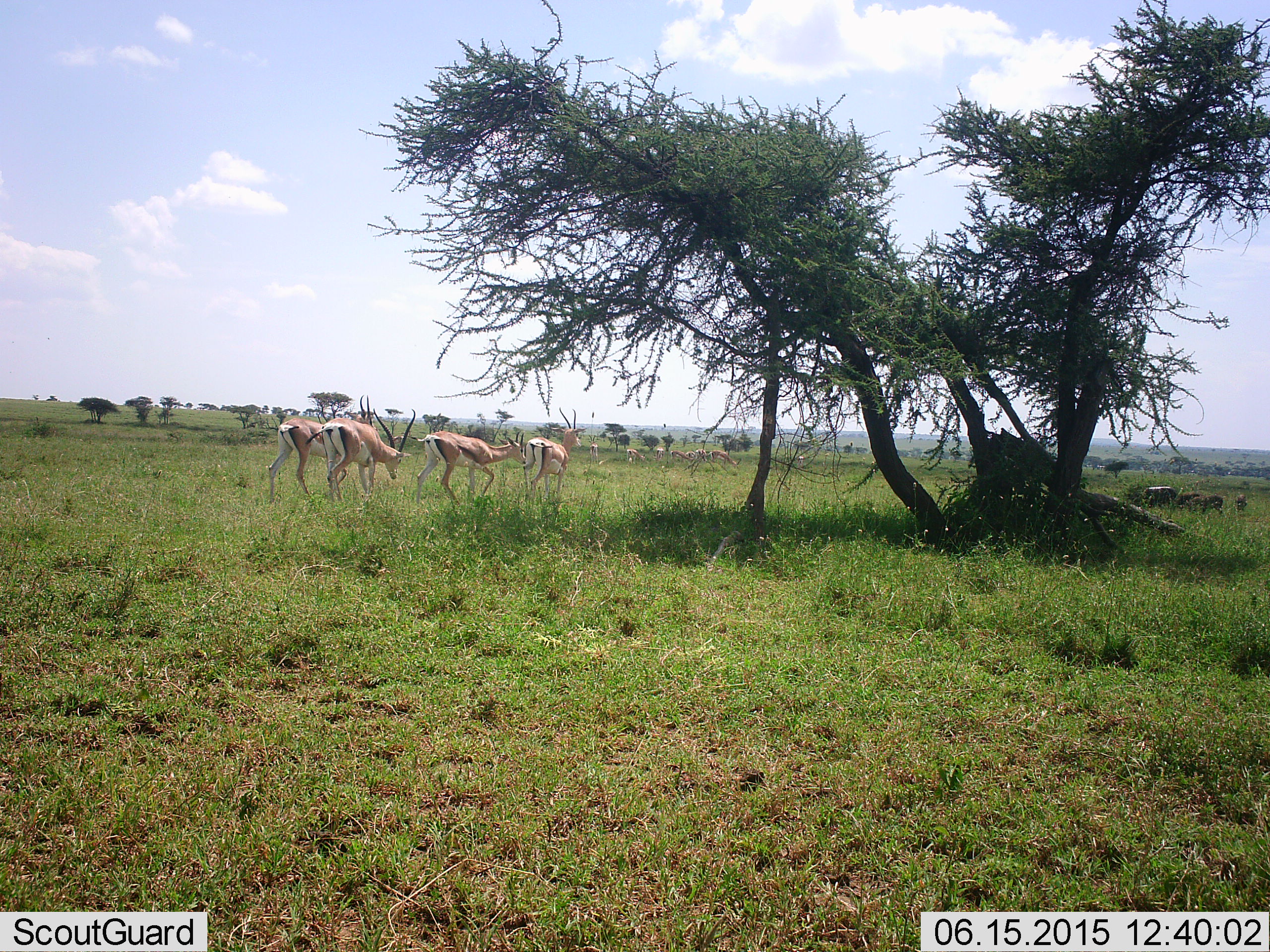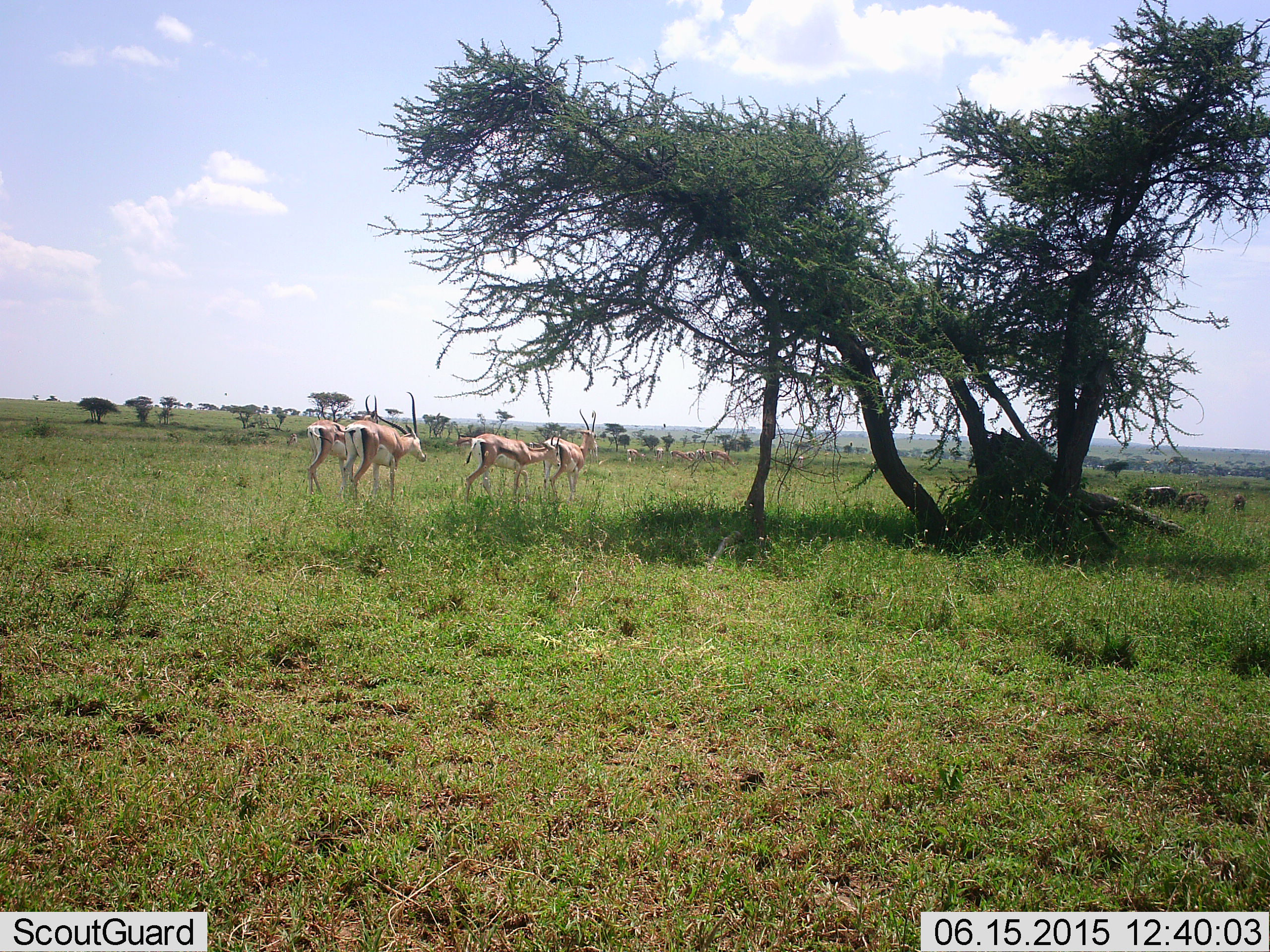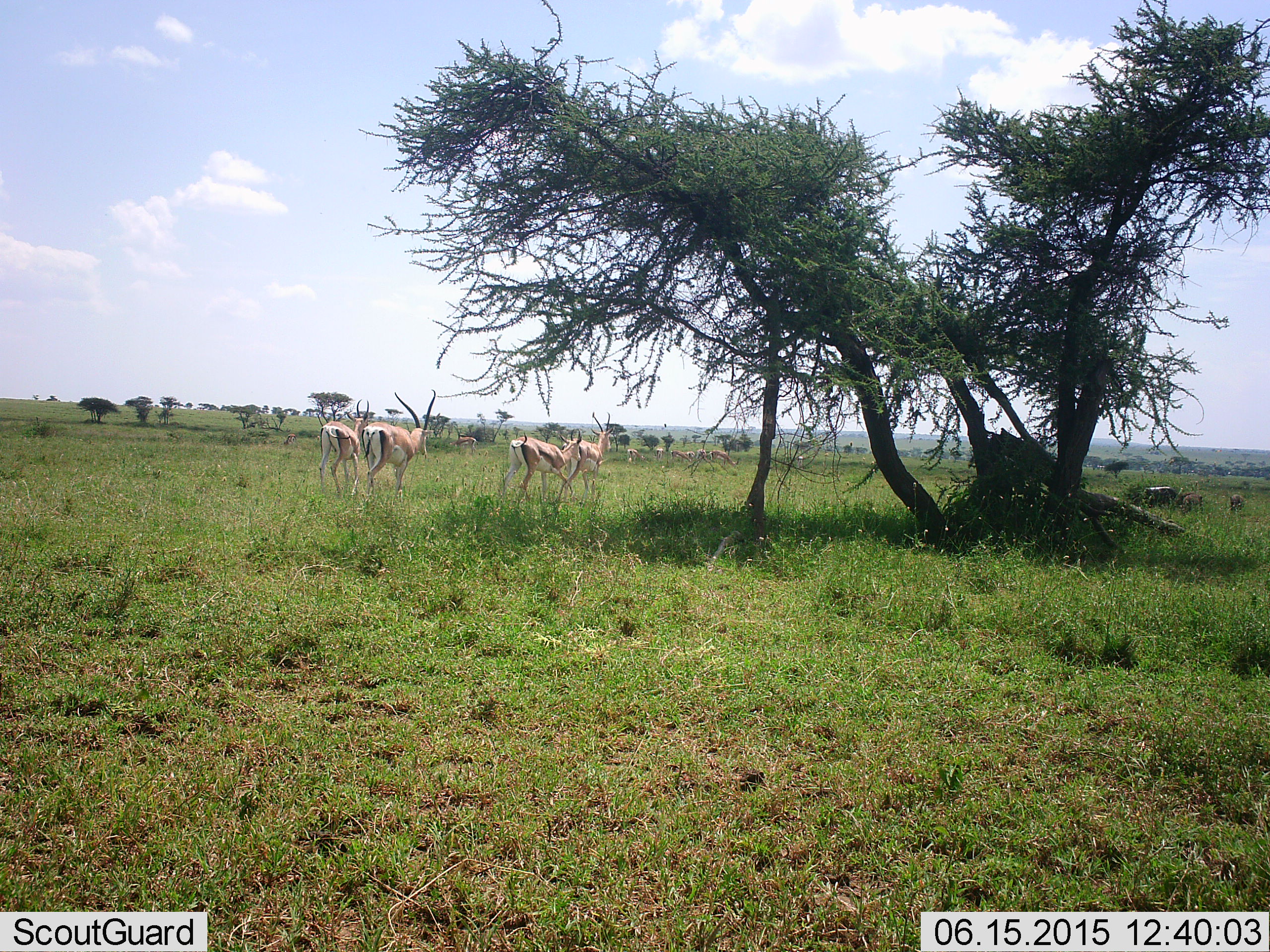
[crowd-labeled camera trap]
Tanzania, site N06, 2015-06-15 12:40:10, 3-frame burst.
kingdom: Animalia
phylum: Chordata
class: Mammalia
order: Artiodactyla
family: Bovidae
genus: Nanger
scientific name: Nanger granti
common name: grant's gazelle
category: gazellegrants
Gazellegrants (grant's gazelle) (Nanger granti), count 4. Behavior (volunteer vote fractions): standing 25%, resting 0%, moving 92%, interacting 0%. Young present (vote fraction): 0%. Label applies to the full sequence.